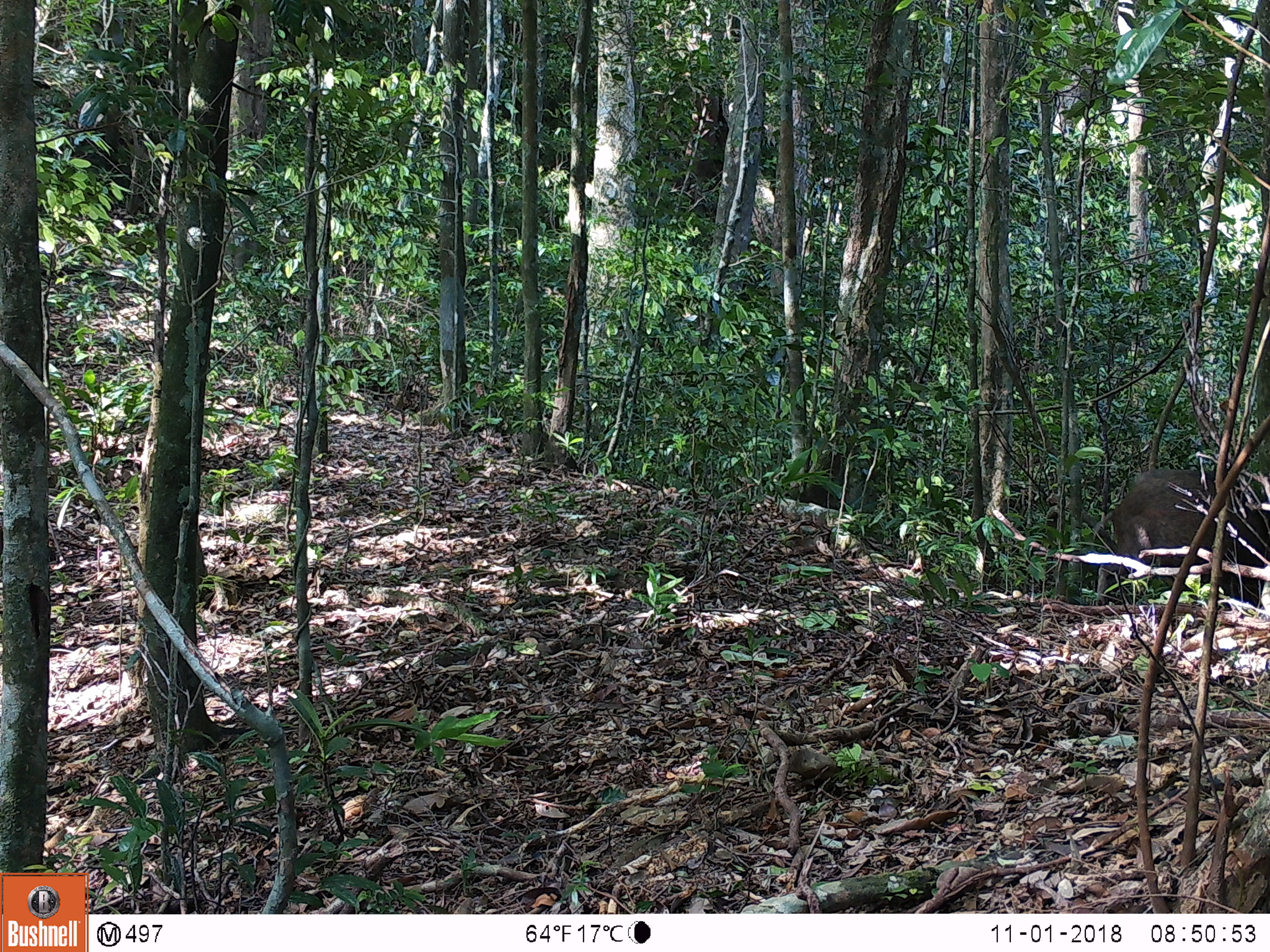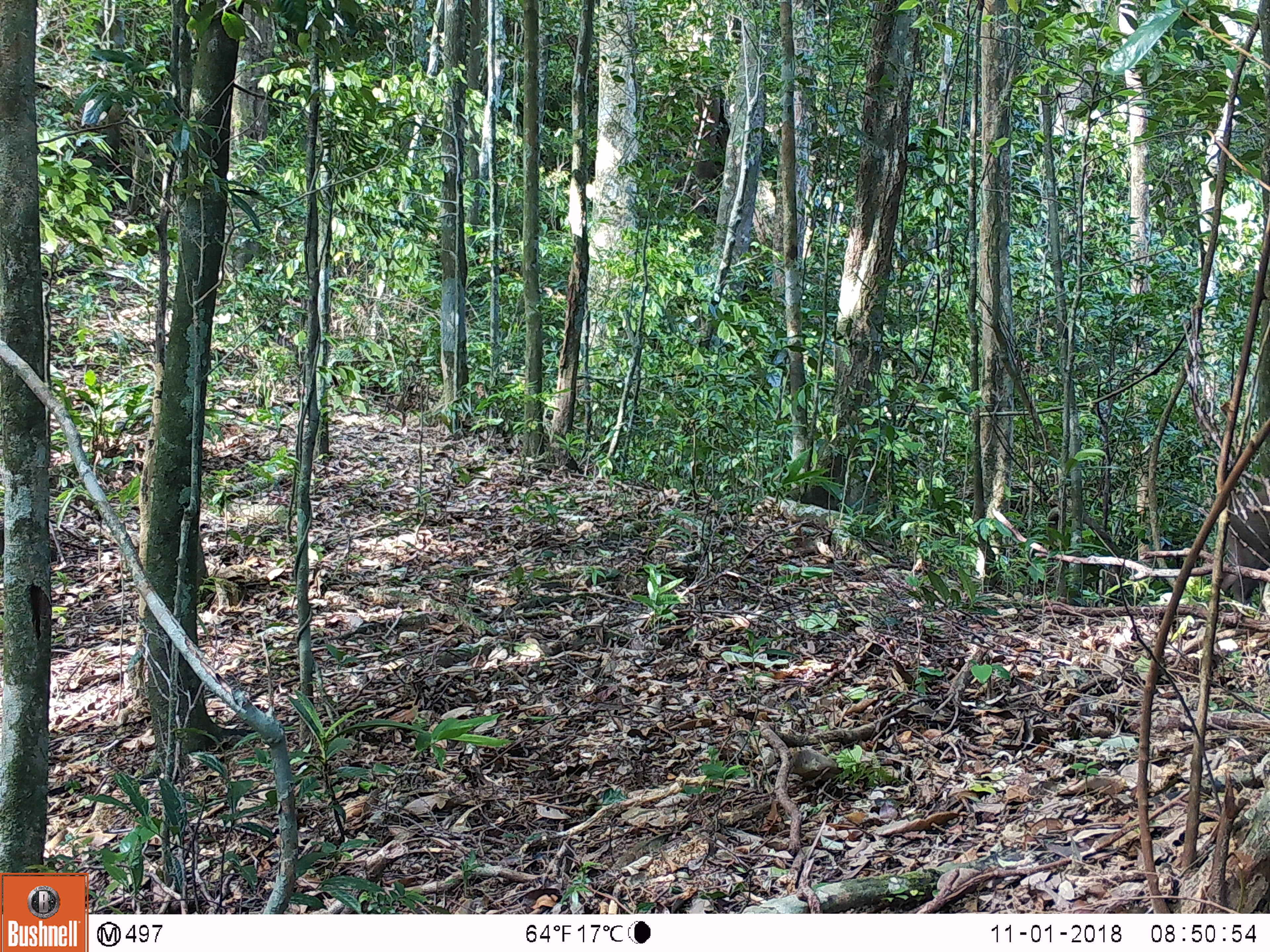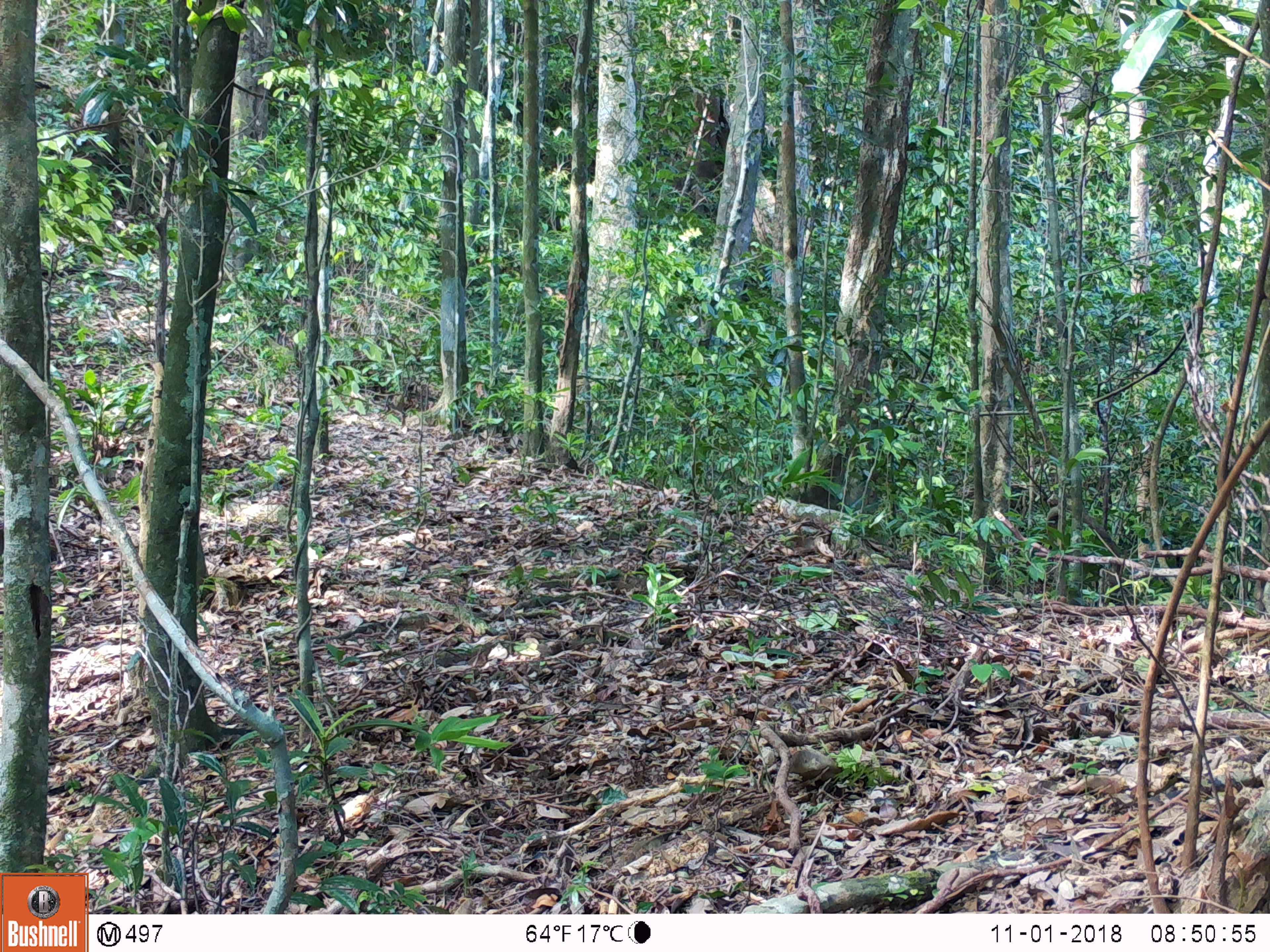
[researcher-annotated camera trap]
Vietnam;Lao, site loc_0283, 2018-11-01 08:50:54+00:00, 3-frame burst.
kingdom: Animalia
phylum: Chordata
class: Mammalia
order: Artiodactyla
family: Suidae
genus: Sus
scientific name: Sus scrofa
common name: eurasian wild pig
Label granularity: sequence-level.